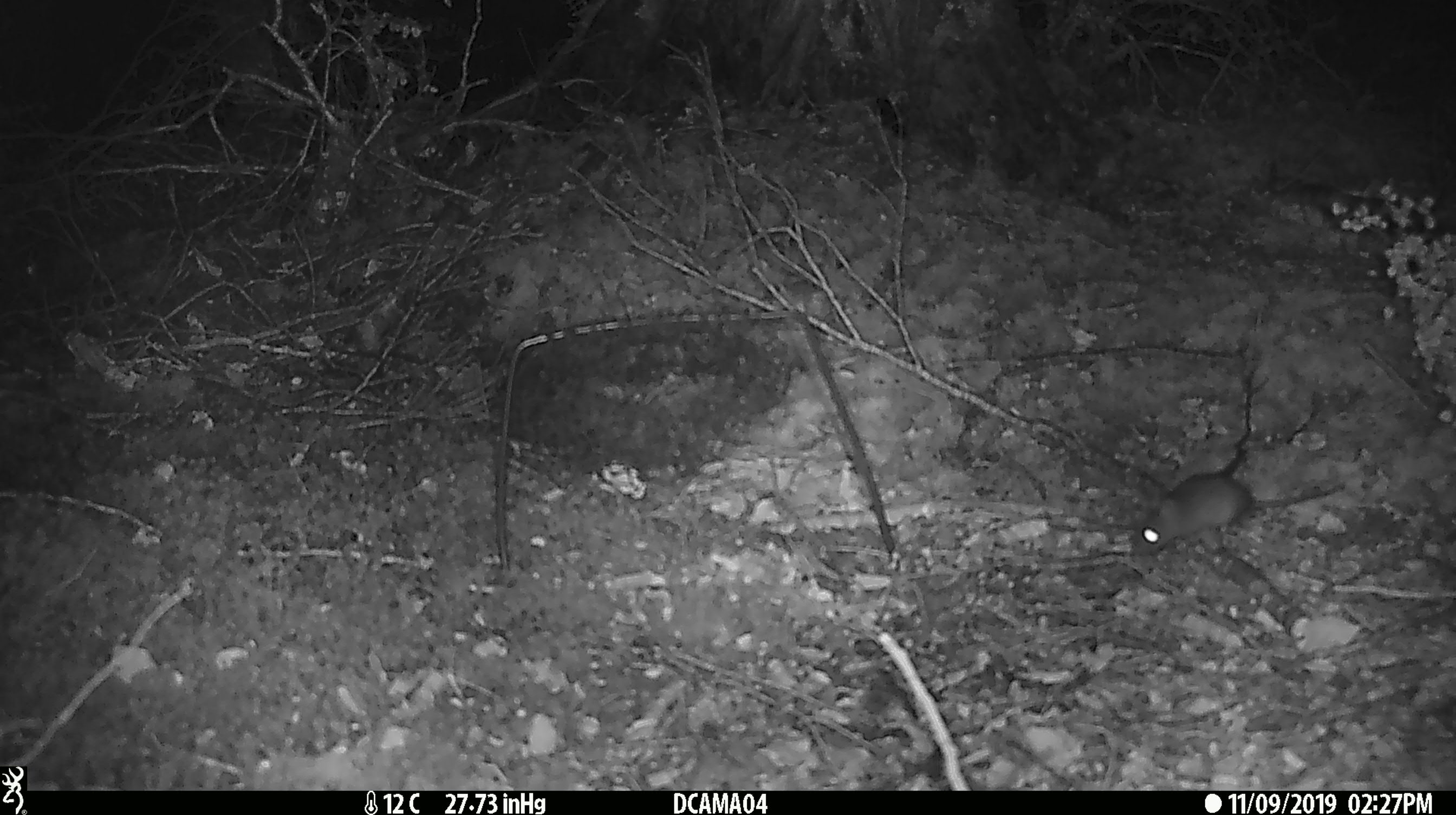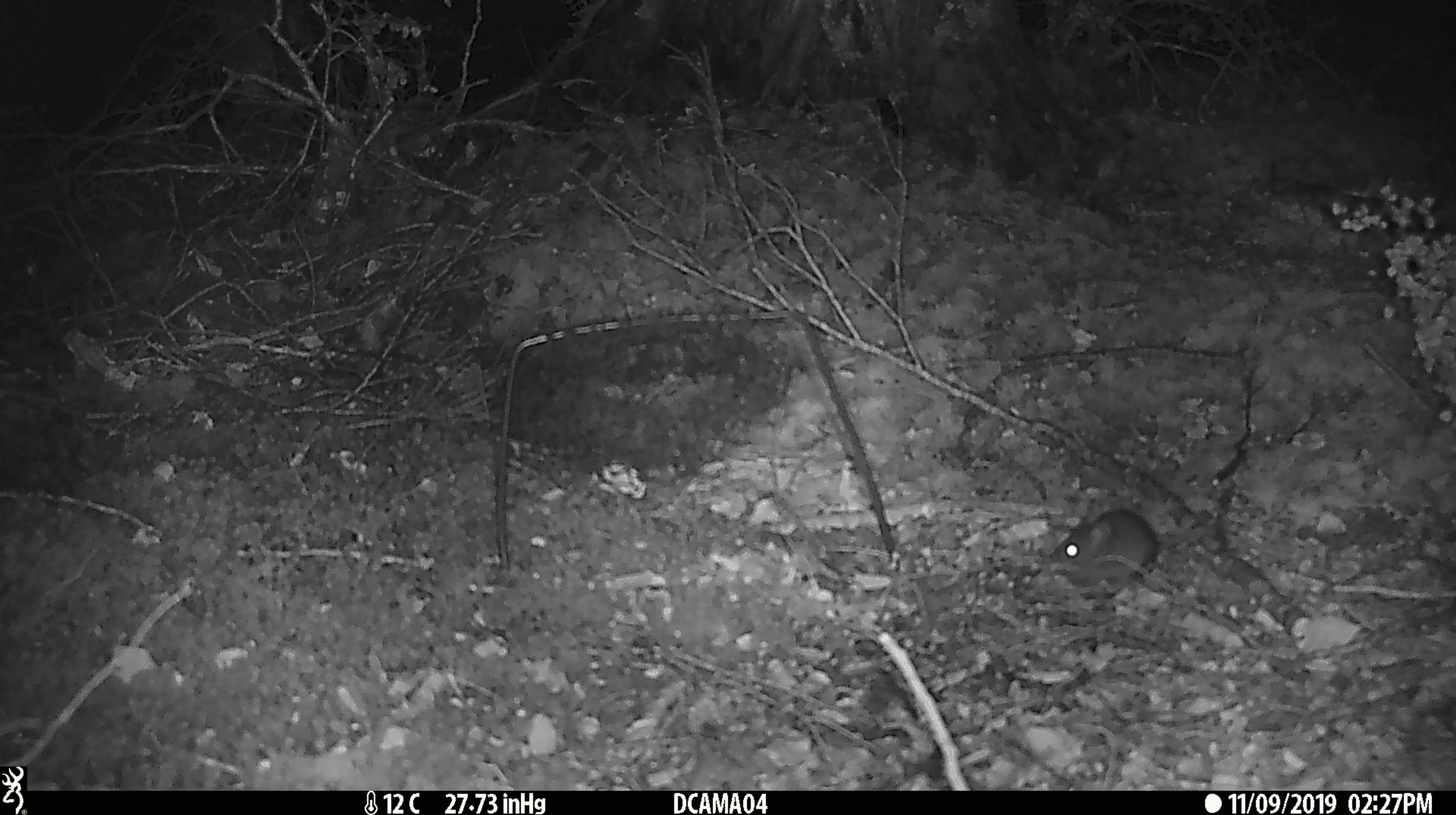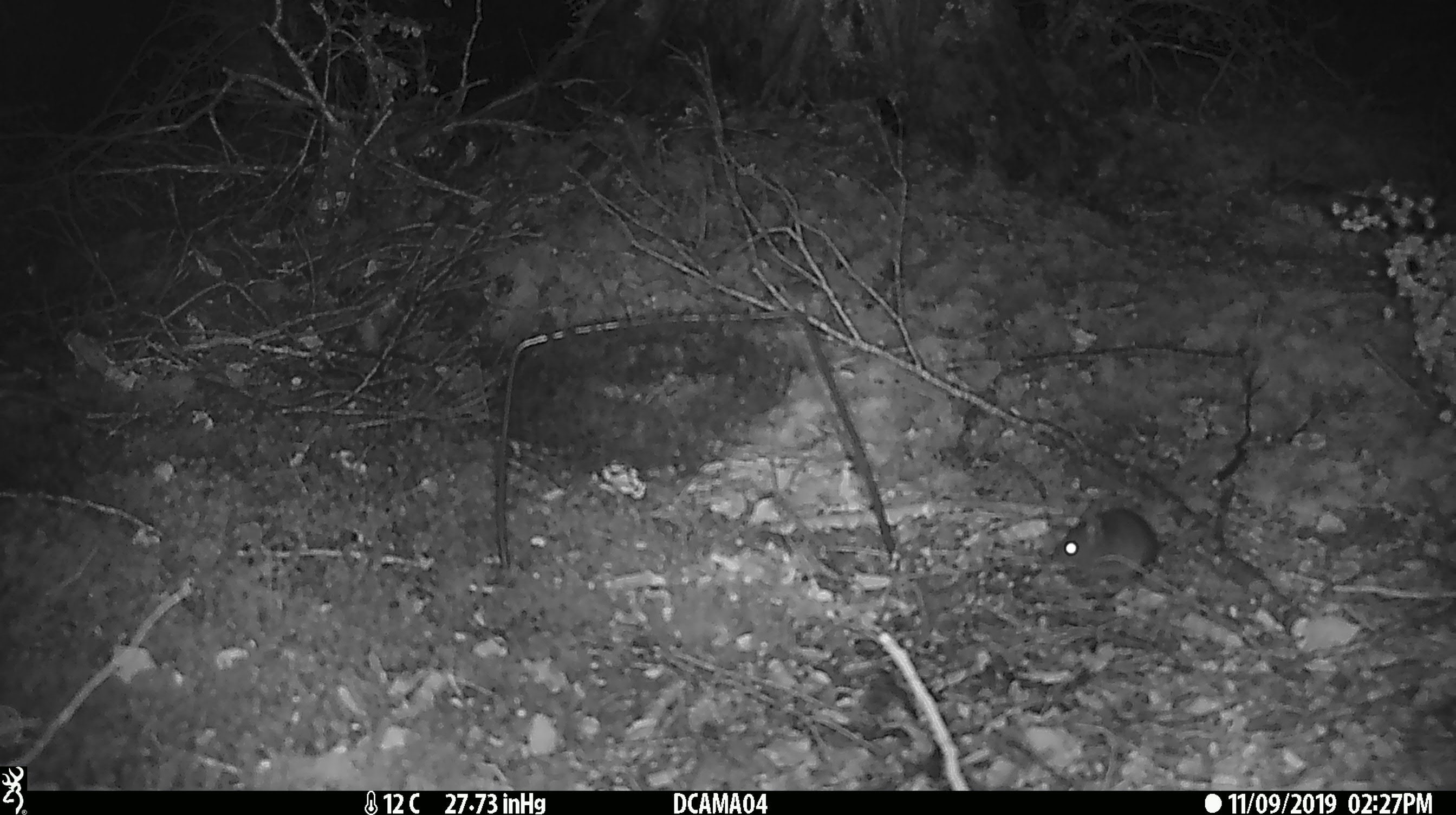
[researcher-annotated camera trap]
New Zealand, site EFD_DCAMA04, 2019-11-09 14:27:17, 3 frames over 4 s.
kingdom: Animalia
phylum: Chordata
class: Mammalia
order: Rodentia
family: Muridae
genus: Mus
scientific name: Mus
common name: mouse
Mouse (Mus).